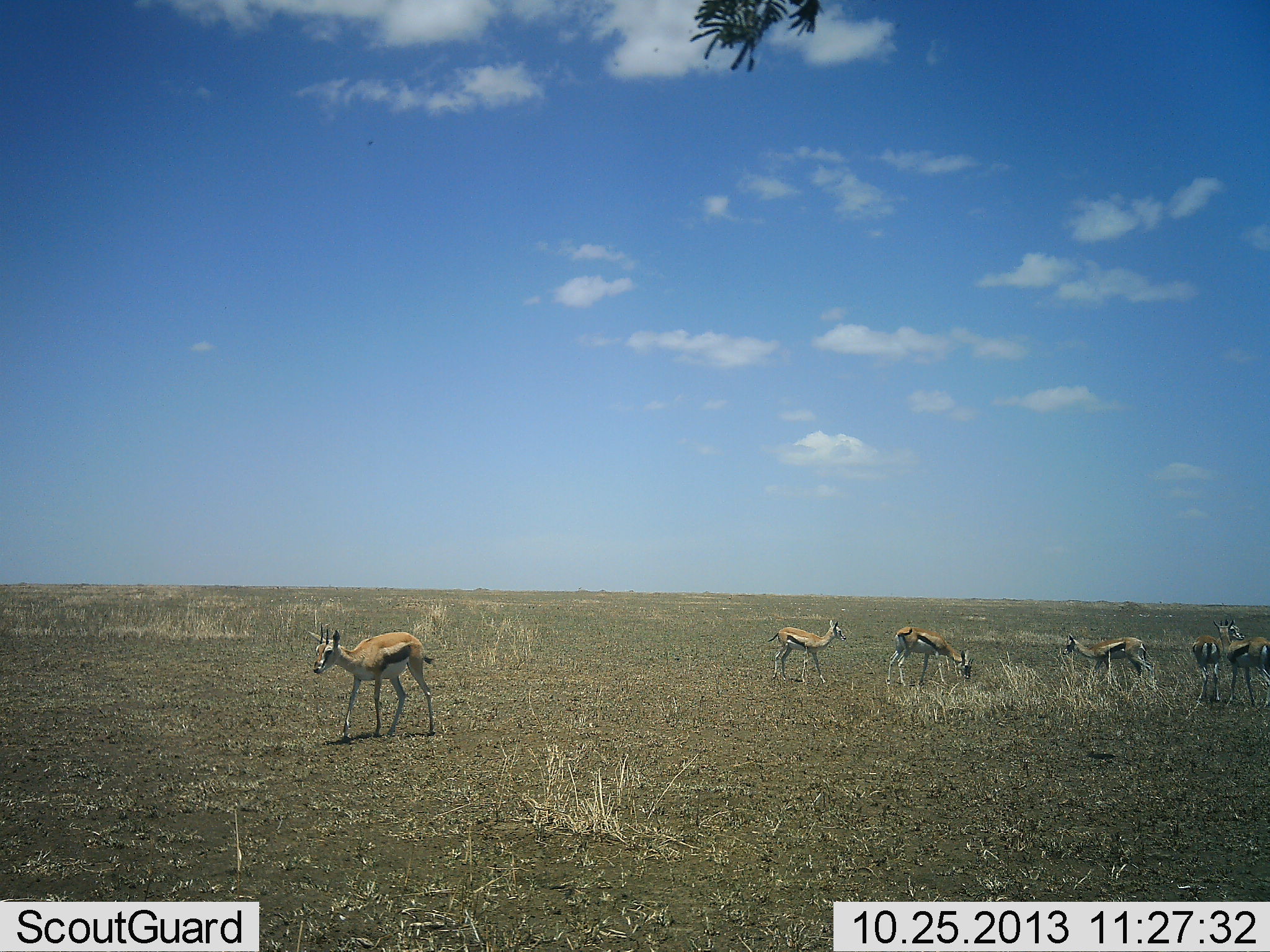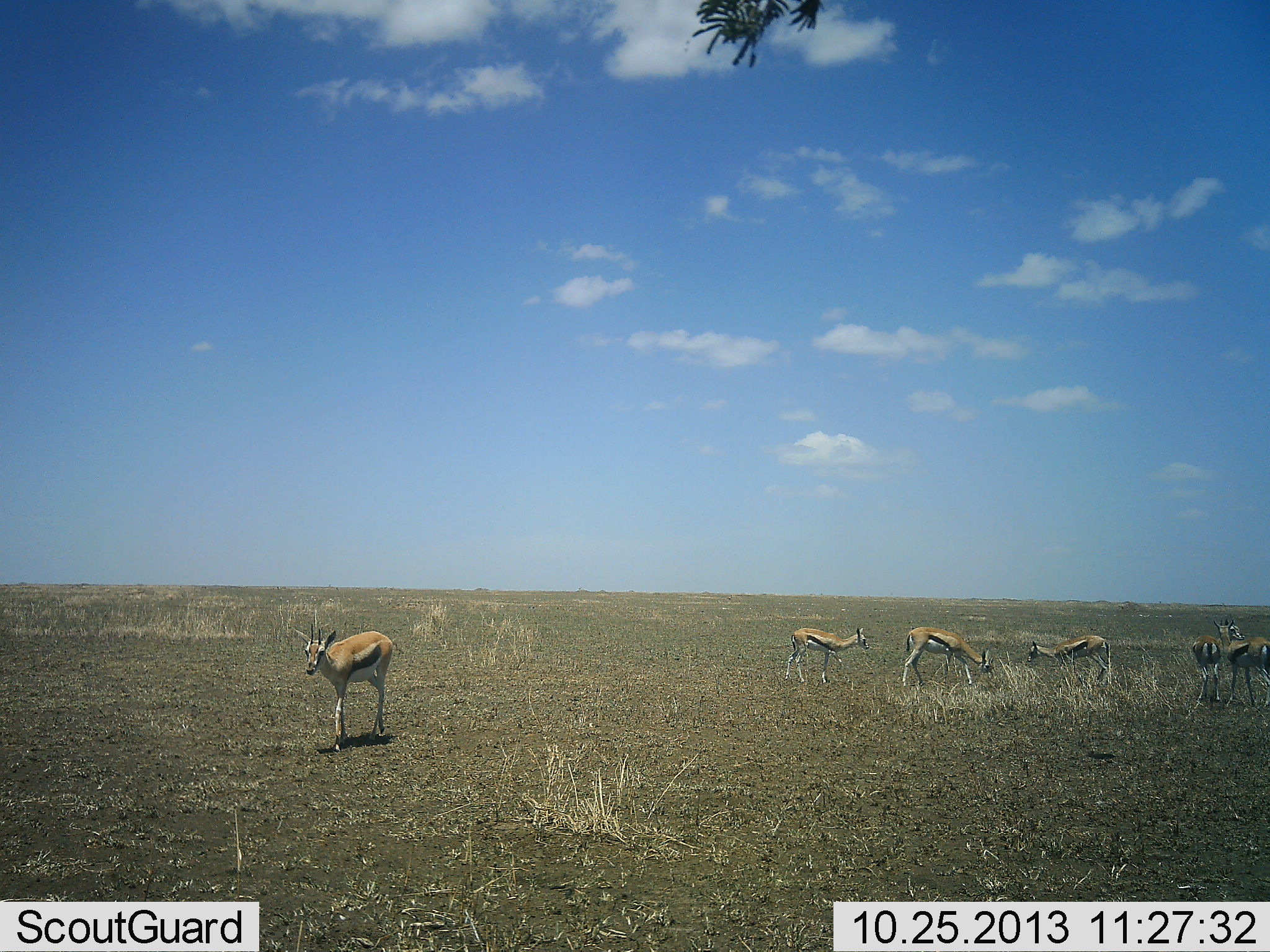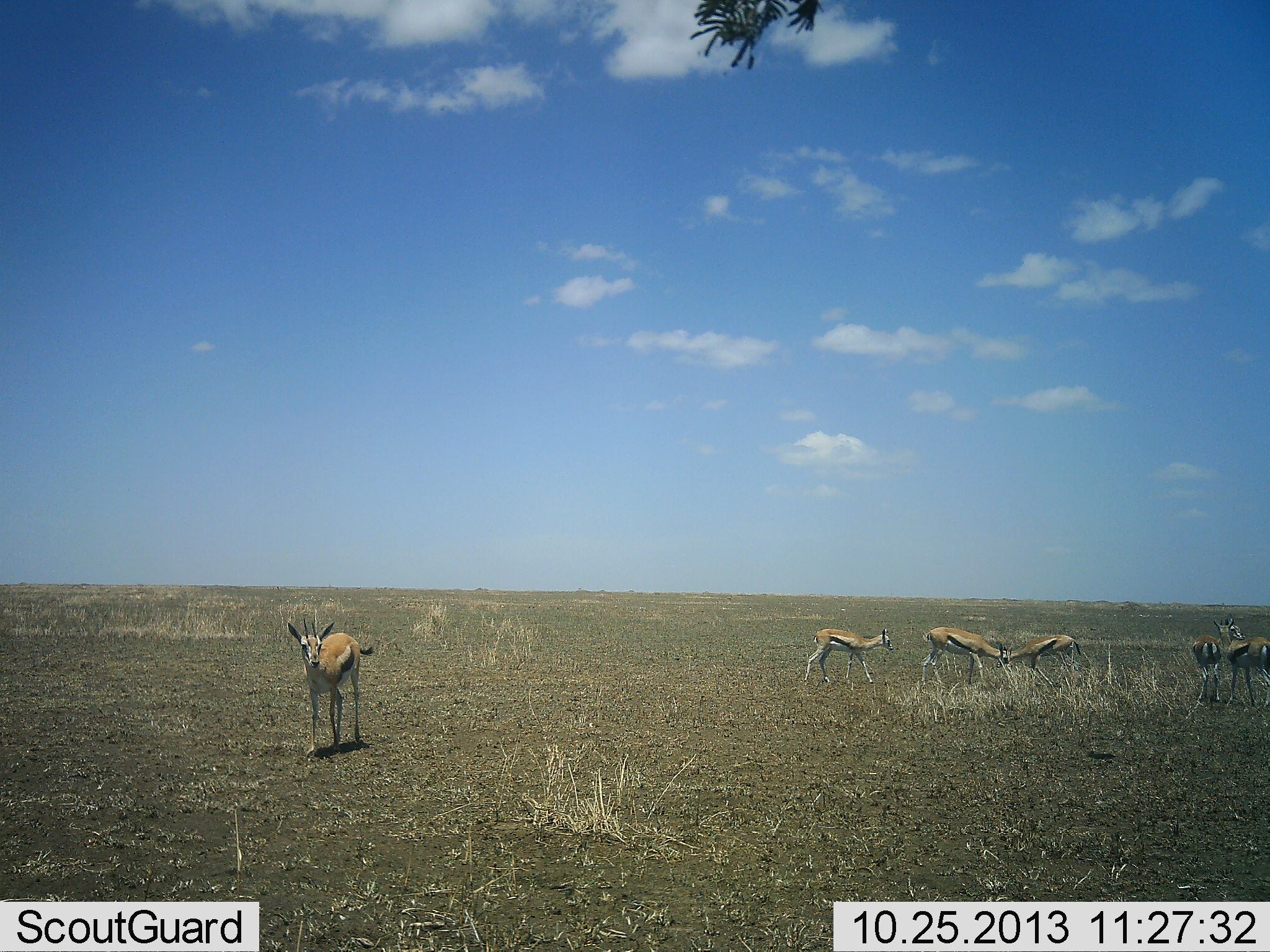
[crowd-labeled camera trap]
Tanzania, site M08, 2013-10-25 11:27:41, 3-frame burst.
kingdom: Animalia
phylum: Chordata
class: Mammalia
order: Artiodactyla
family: Bovidae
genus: Eudorcas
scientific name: Eudorcas thomsonii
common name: thomson's gazelle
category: gazellethomsons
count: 6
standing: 77%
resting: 3%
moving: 68%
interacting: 6%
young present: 0%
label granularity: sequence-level